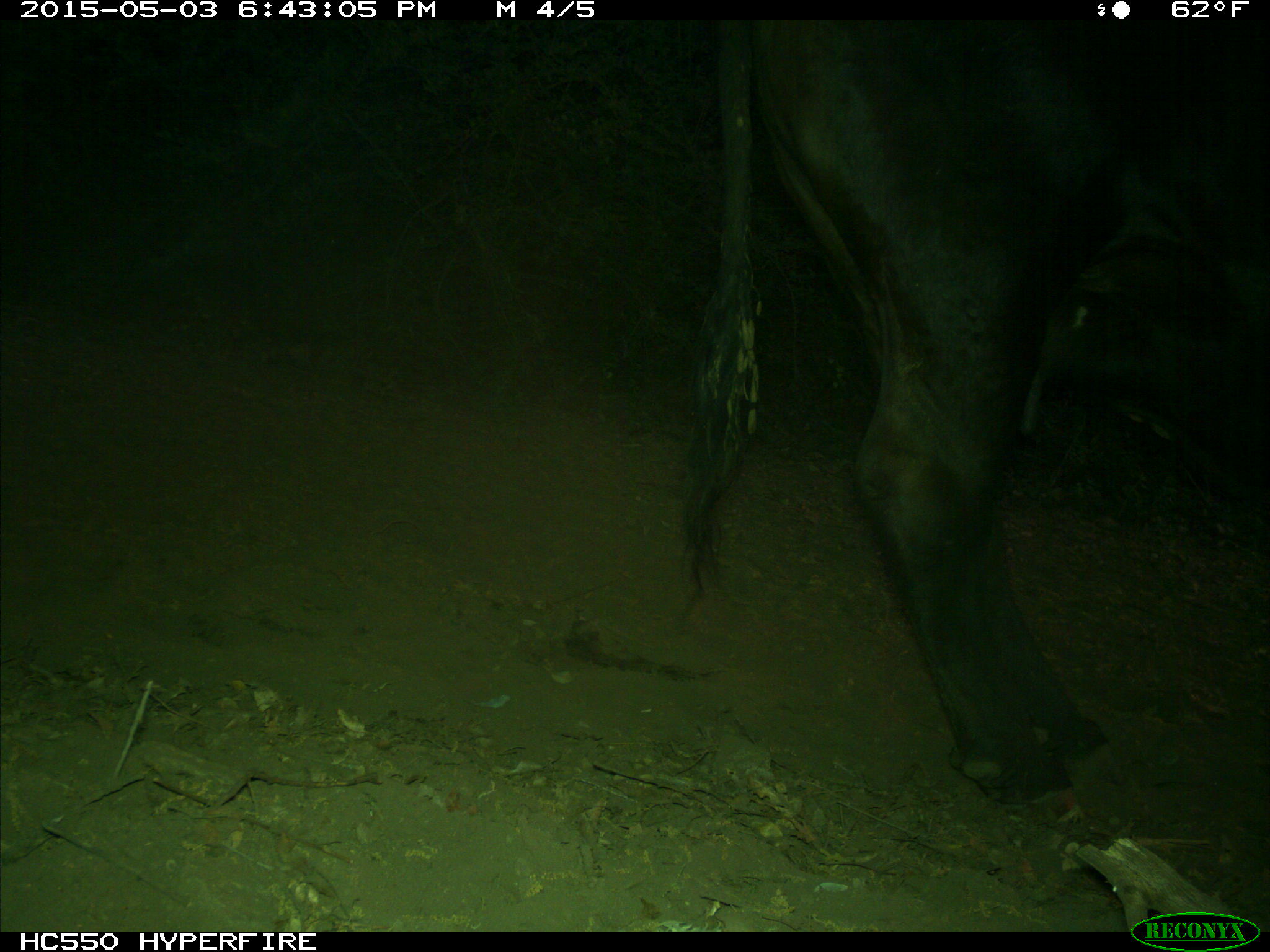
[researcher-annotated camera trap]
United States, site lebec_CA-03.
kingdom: Animalia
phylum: Chordata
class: Mammalia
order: Artiodactyla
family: Bovidae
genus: Bos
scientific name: Bos taurus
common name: domestic cow